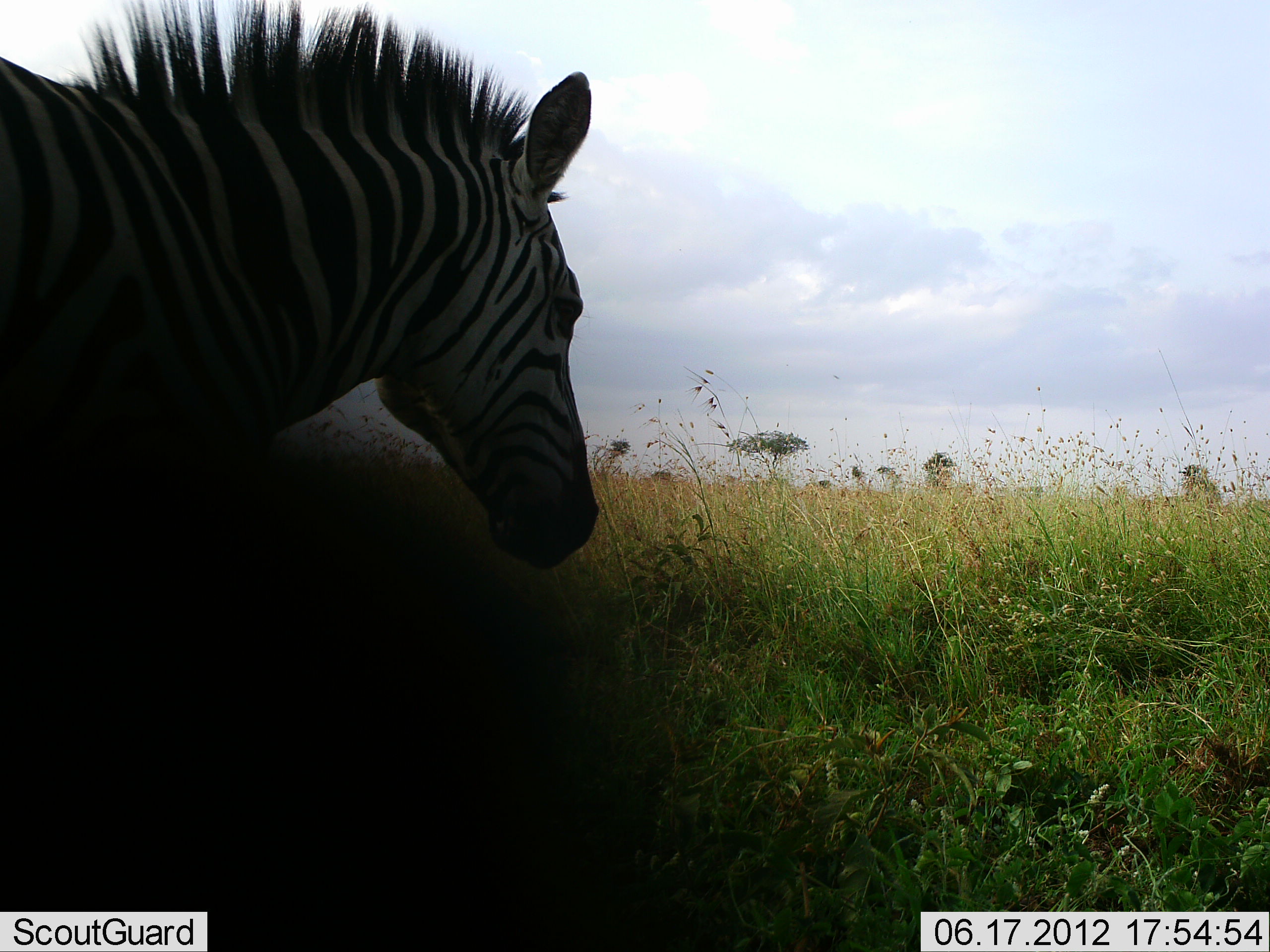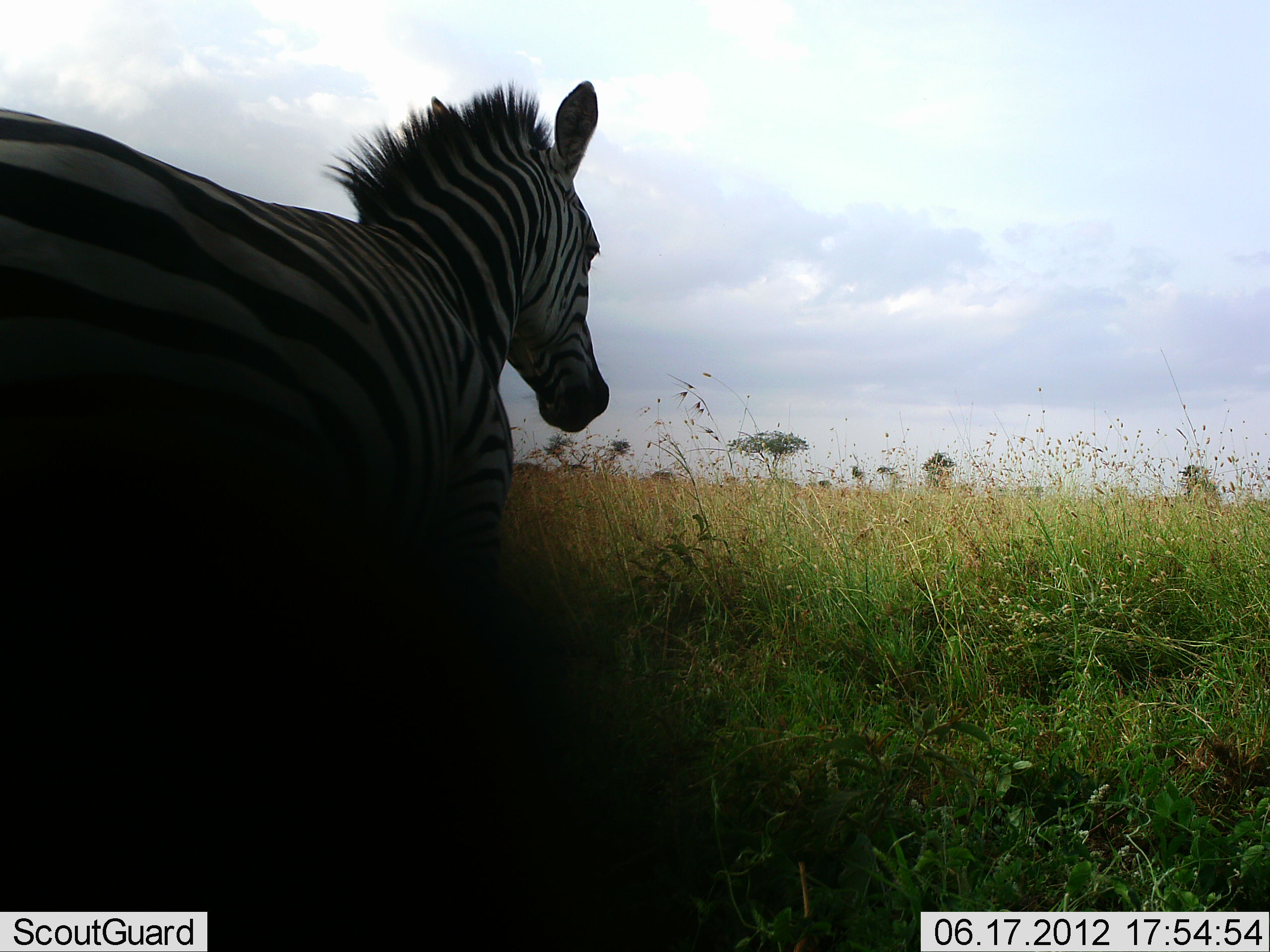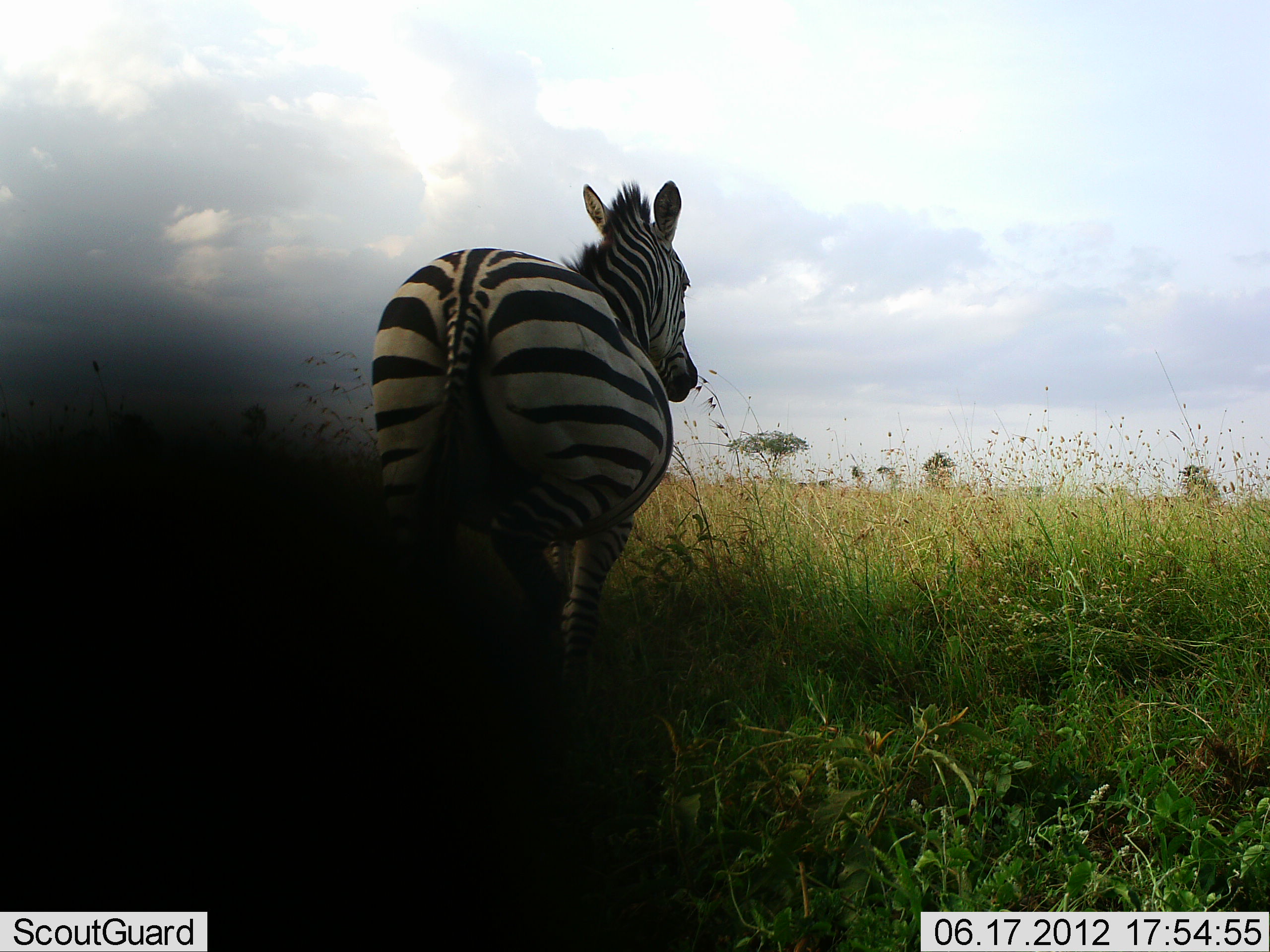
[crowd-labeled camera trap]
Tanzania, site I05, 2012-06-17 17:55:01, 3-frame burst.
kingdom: Animalia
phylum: Chordata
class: Mammalia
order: Perissodactyla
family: Equidae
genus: Equus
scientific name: Equus quagga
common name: plains zebra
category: zebra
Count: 1.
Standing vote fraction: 10%.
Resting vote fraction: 0%.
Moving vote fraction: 90%.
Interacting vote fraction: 0%.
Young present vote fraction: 0%.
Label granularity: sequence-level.